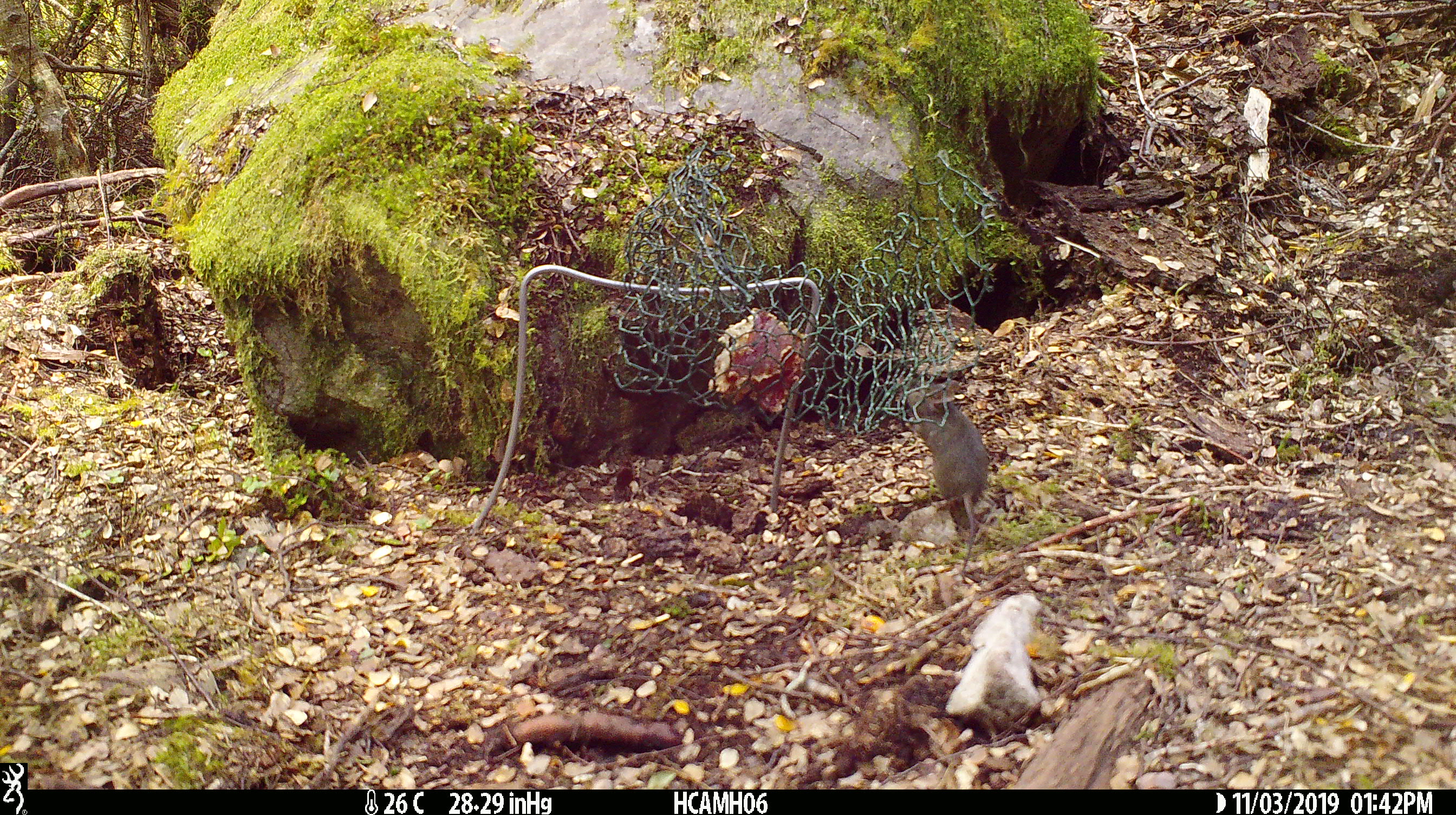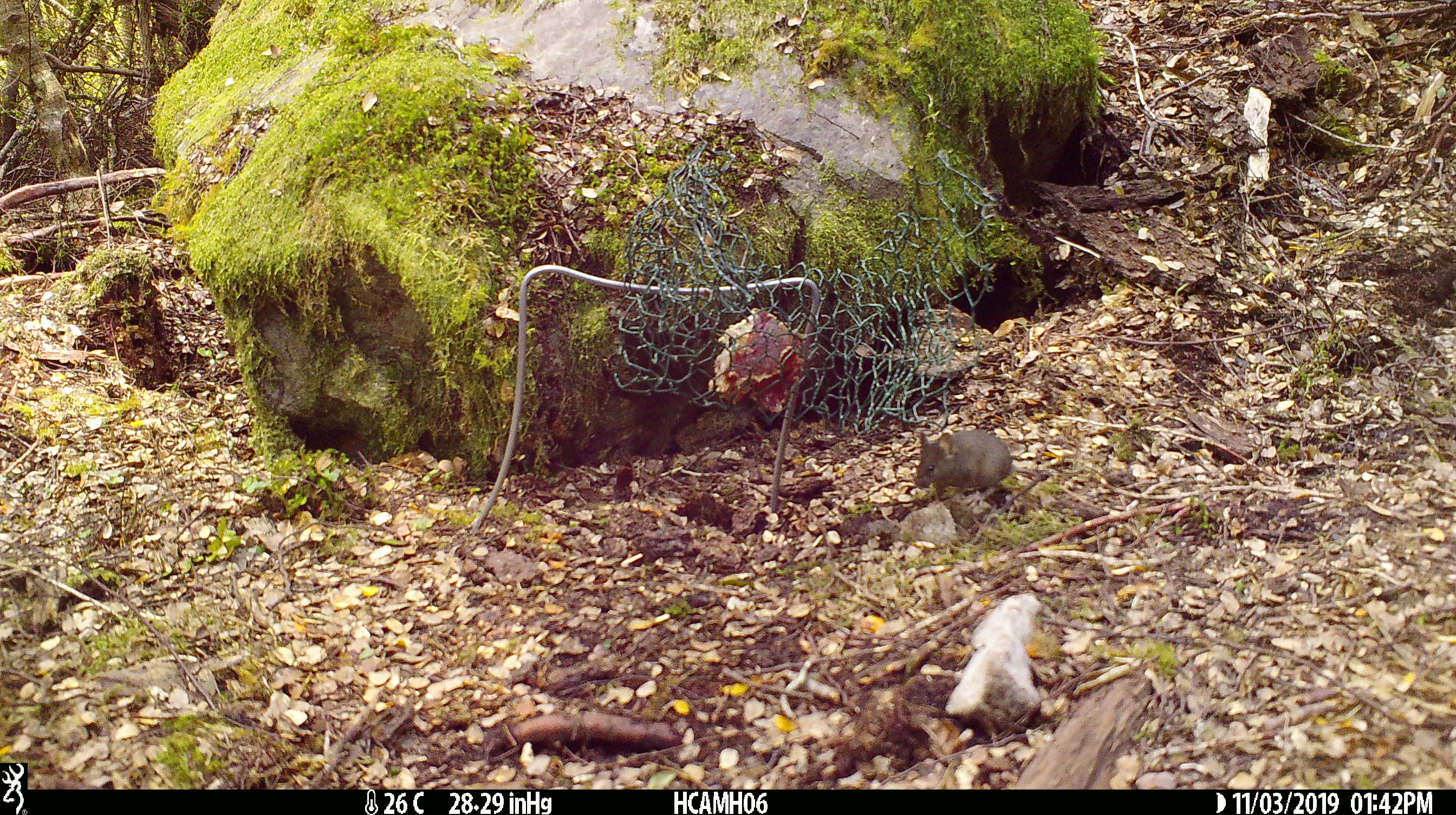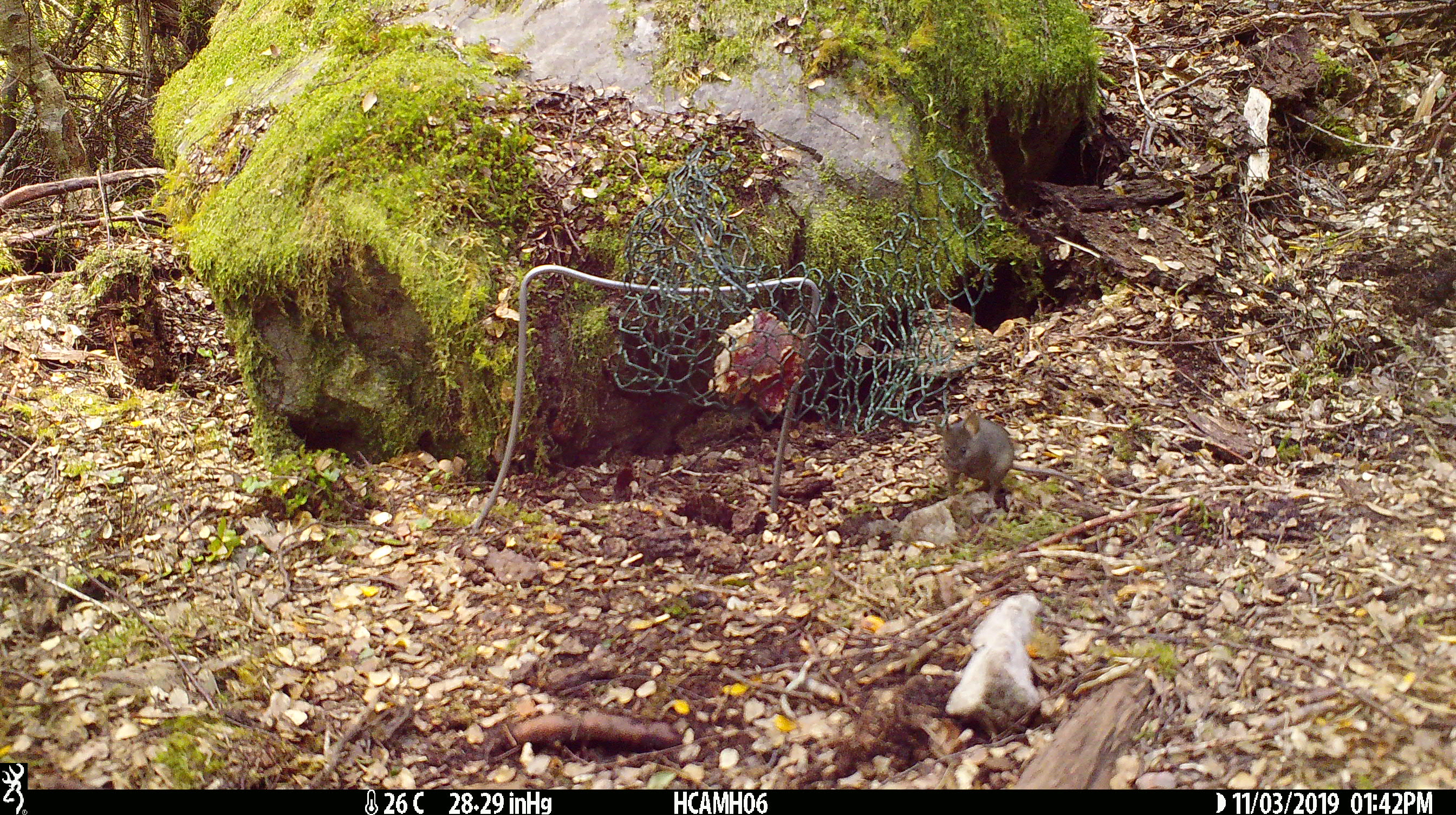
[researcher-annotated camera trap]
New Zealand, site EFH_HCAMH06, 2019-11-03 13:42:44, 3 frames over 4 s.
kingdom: Animalia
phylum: Chordata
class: Mammalia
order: Rodentia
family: Muridae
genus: Mus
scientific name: Mus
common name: mouse